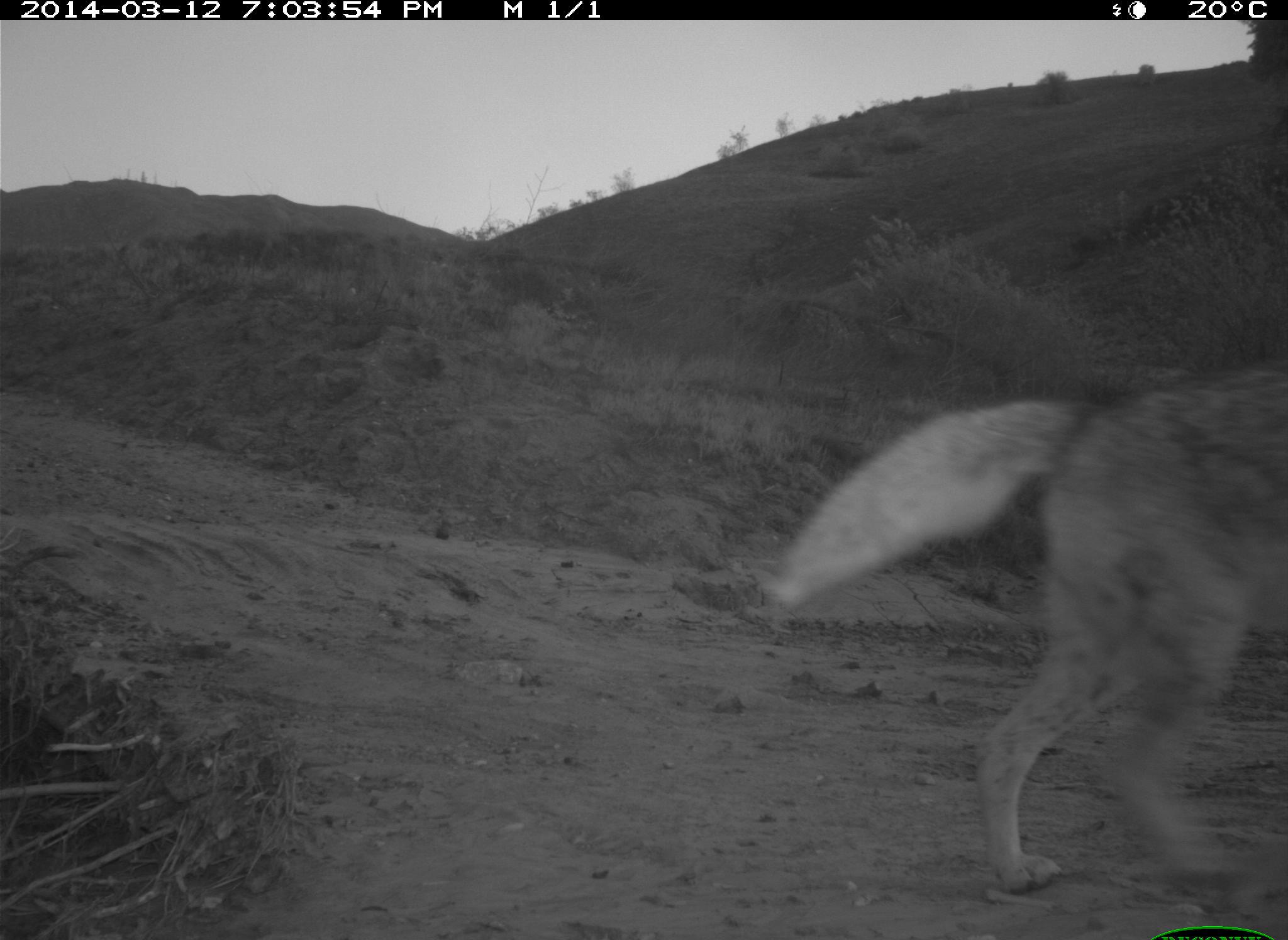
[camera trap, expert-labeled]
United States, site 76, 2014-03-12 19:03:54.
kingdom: Animalia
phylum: Chordata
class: Mammalia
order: Carnivora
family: Canidae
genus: Canis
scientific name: Canis latrans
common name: coyote